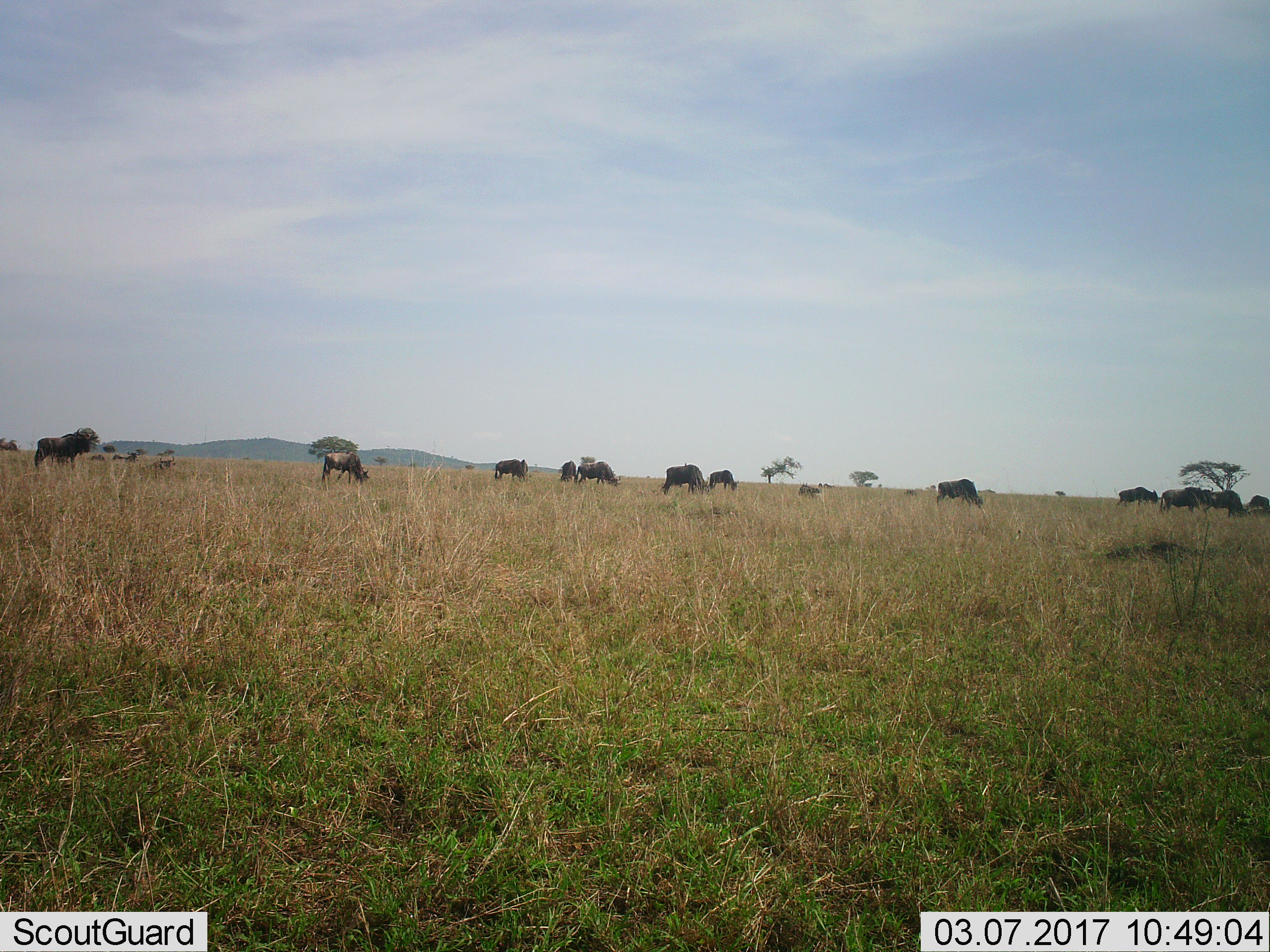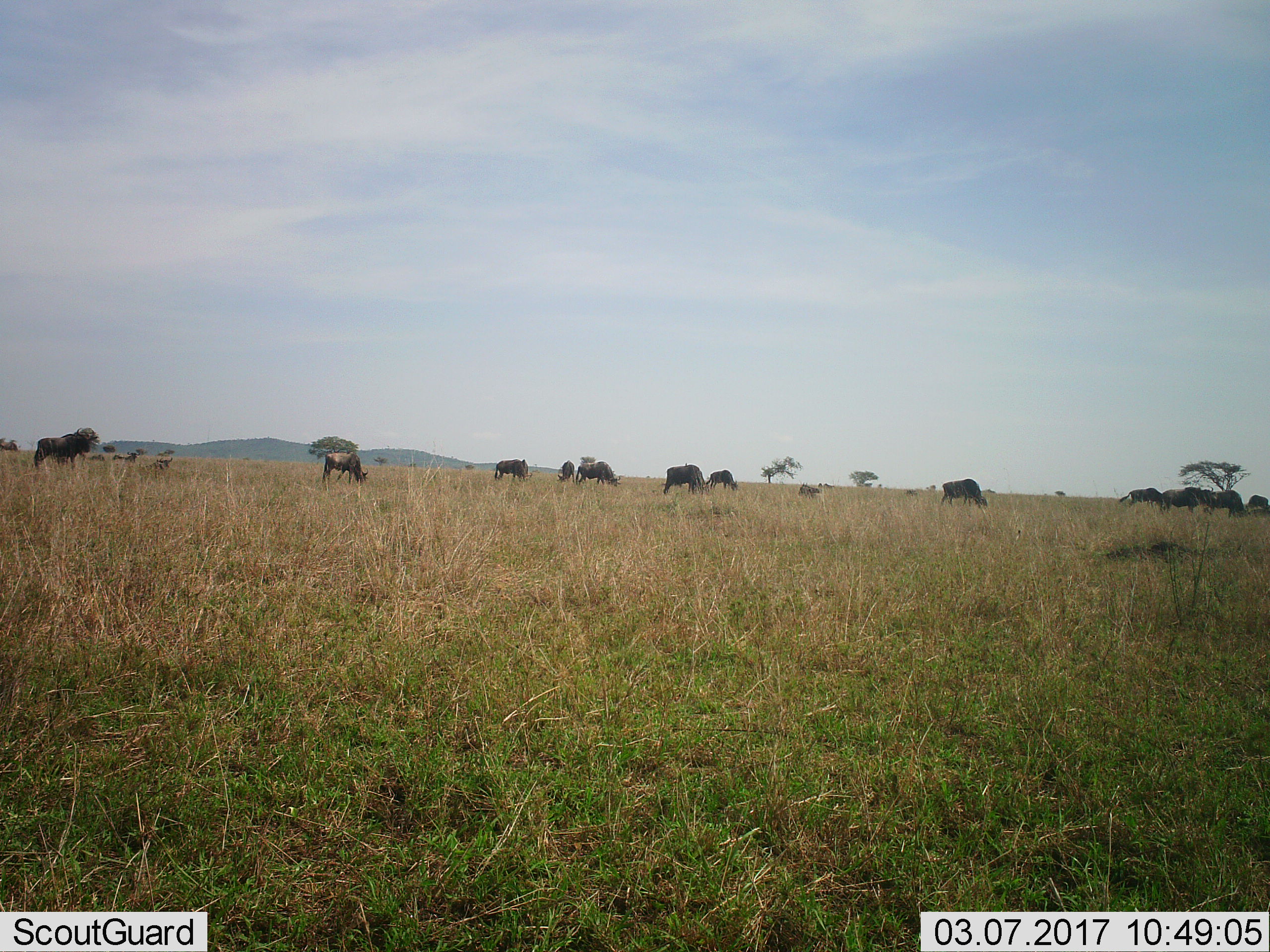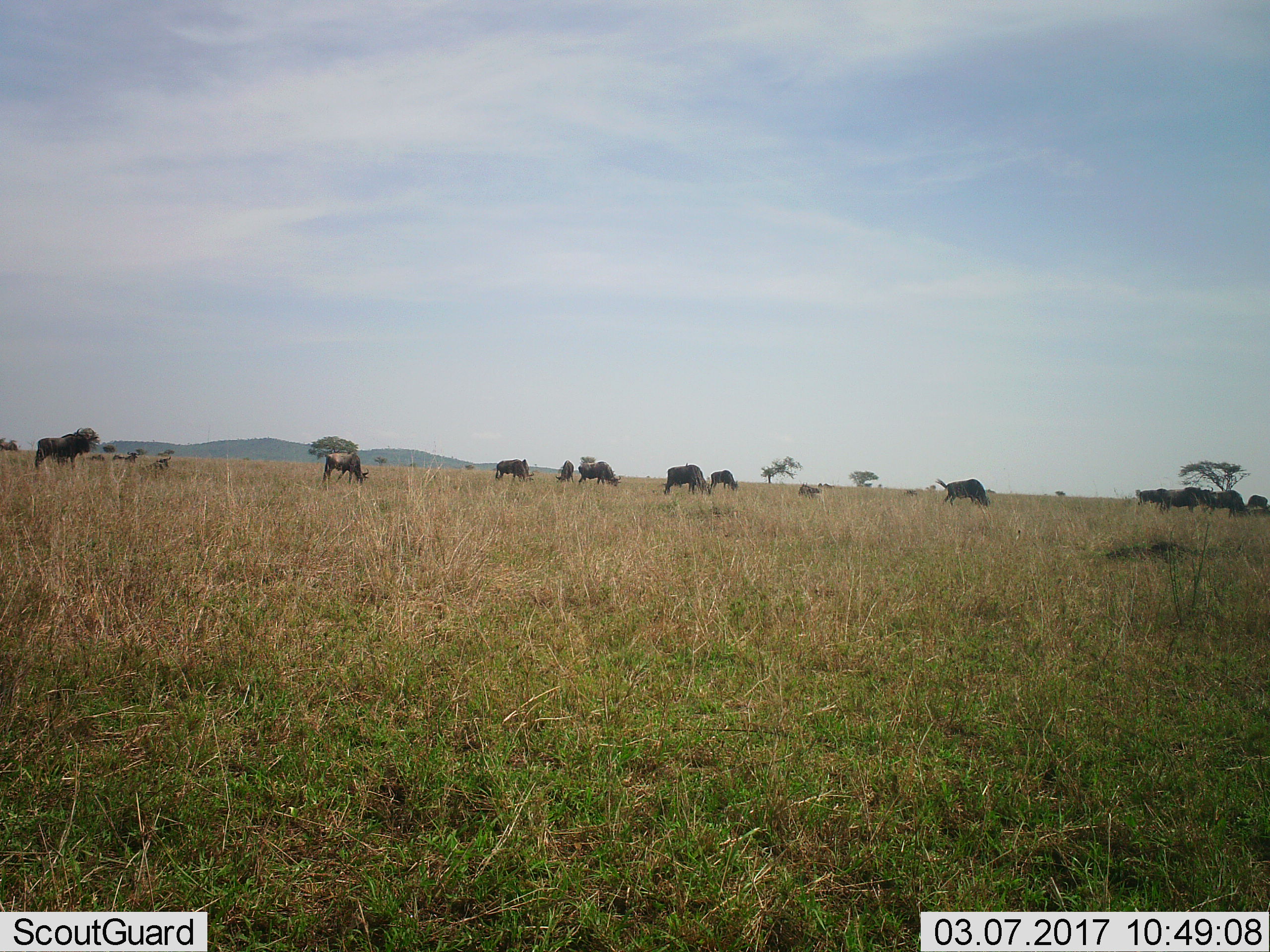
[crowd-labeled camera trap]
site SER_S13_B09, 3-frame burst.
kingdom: Animalia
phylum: Chordata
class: Mammalia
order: Artiodactyla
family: Bovidae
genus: Connochaetes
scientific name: Connochaetes taurinus taurinus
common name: blue wildebeest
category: wildebeestblue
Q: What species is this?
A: Wildebeestblue (blue wildebeest) (Connochaetes taurinus taurinus).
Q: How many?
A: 11-50.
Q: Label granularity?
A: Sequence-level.